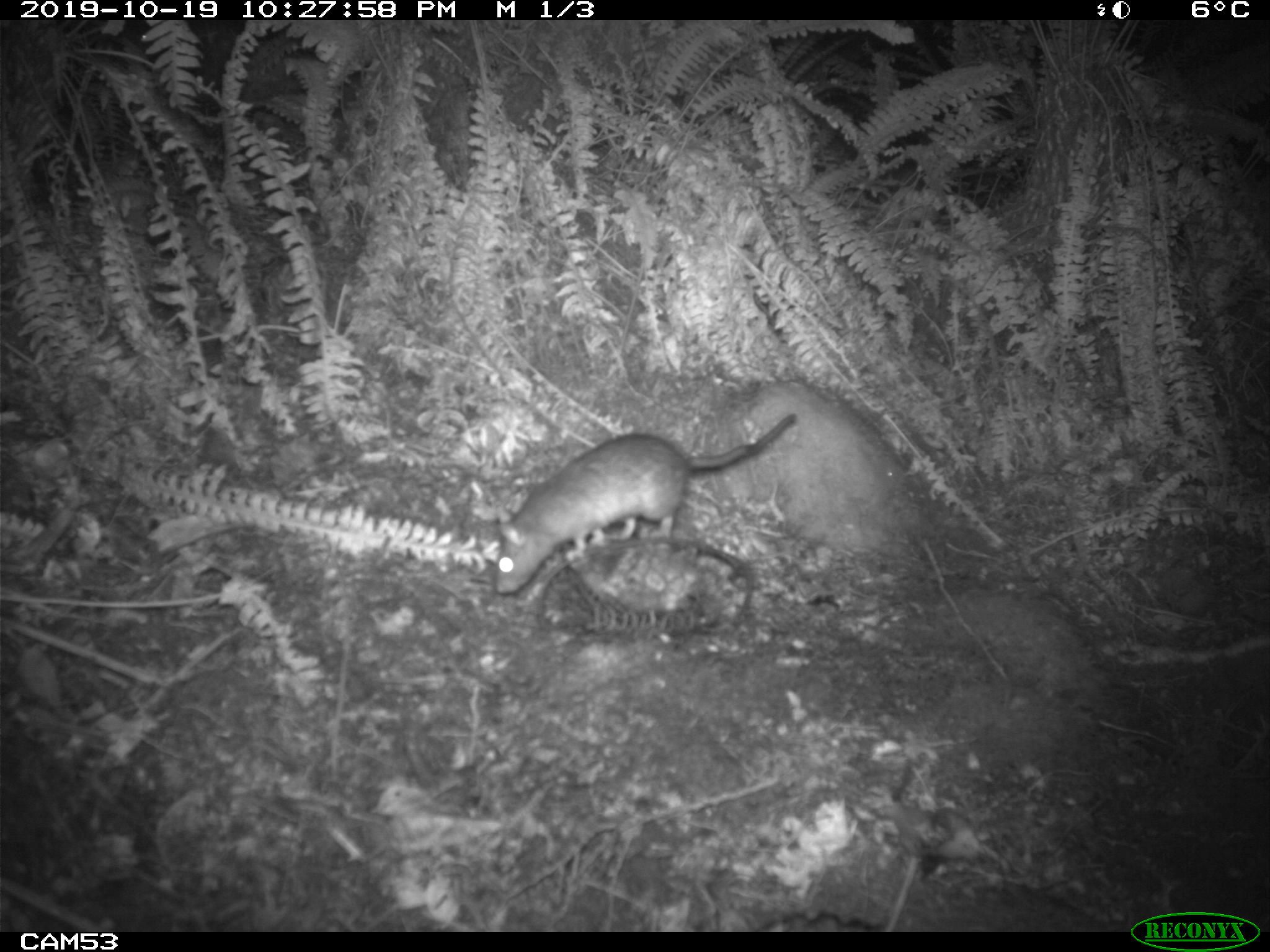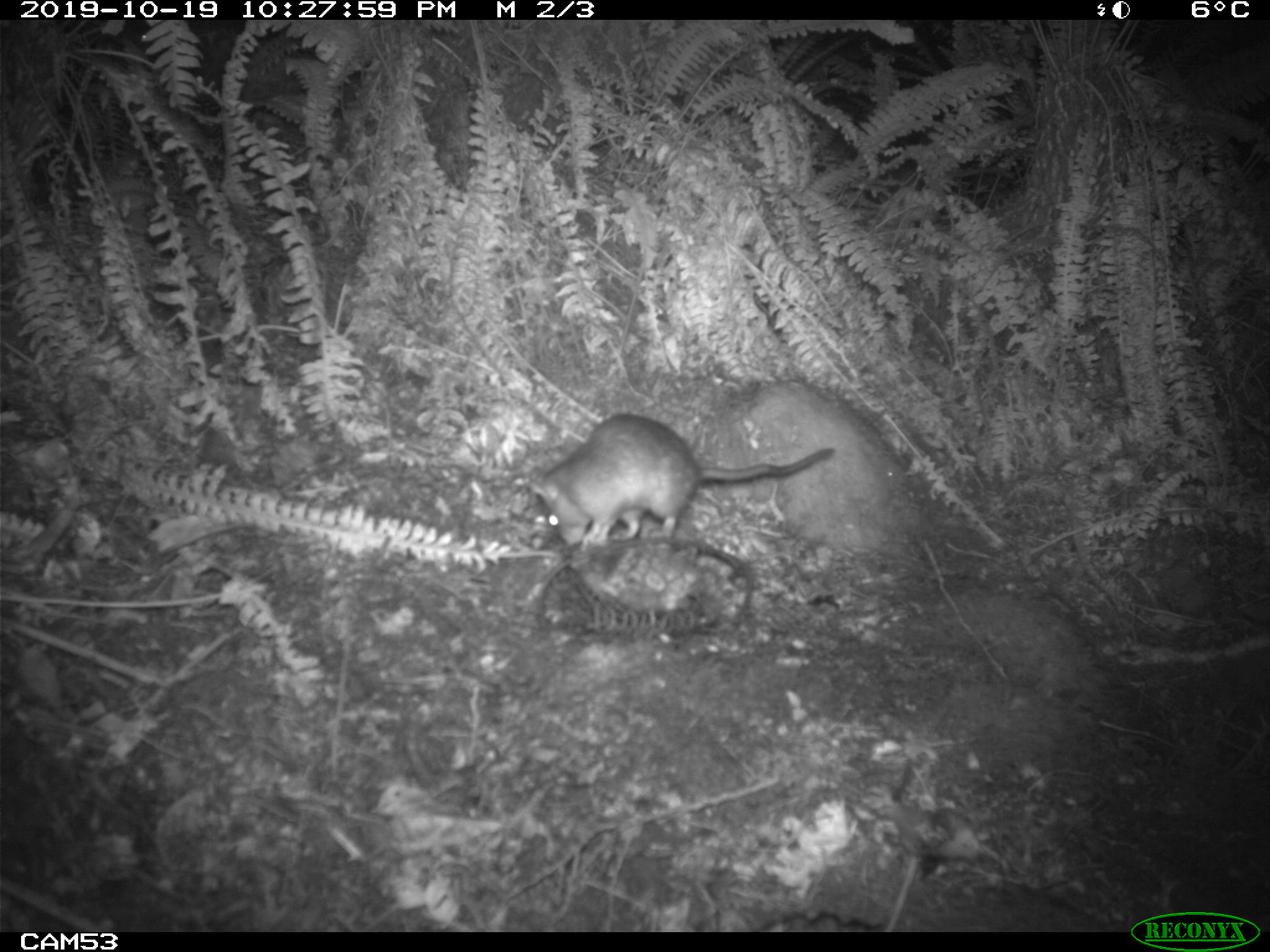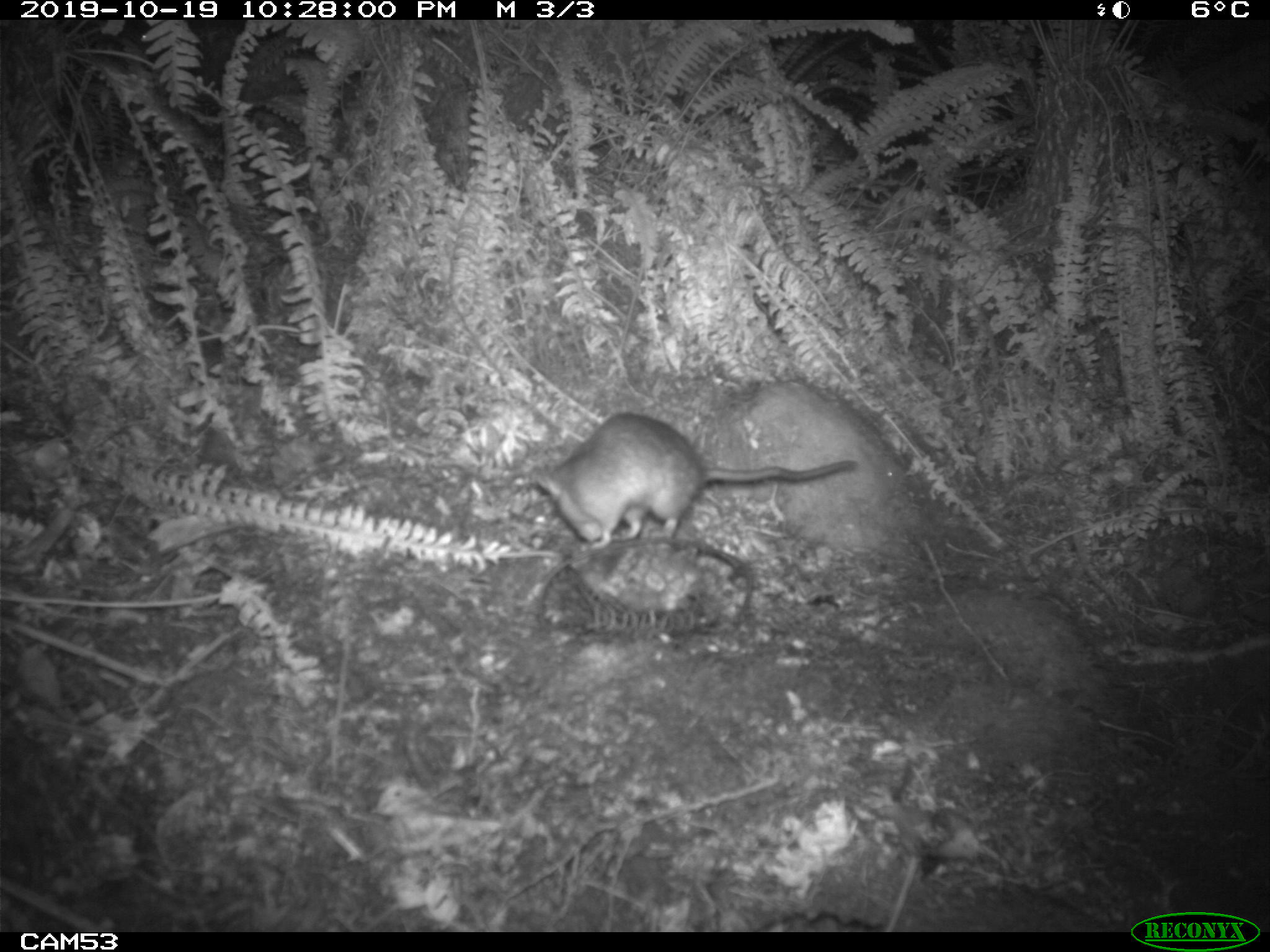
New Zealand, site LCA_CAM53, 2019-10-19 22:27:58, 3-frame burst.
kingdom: Animalia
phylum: Chordata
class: Mammalia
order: Rodentia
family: Muridae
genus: Rattus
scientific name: Rattus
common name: rat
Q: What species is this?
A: Rat (Rattus).